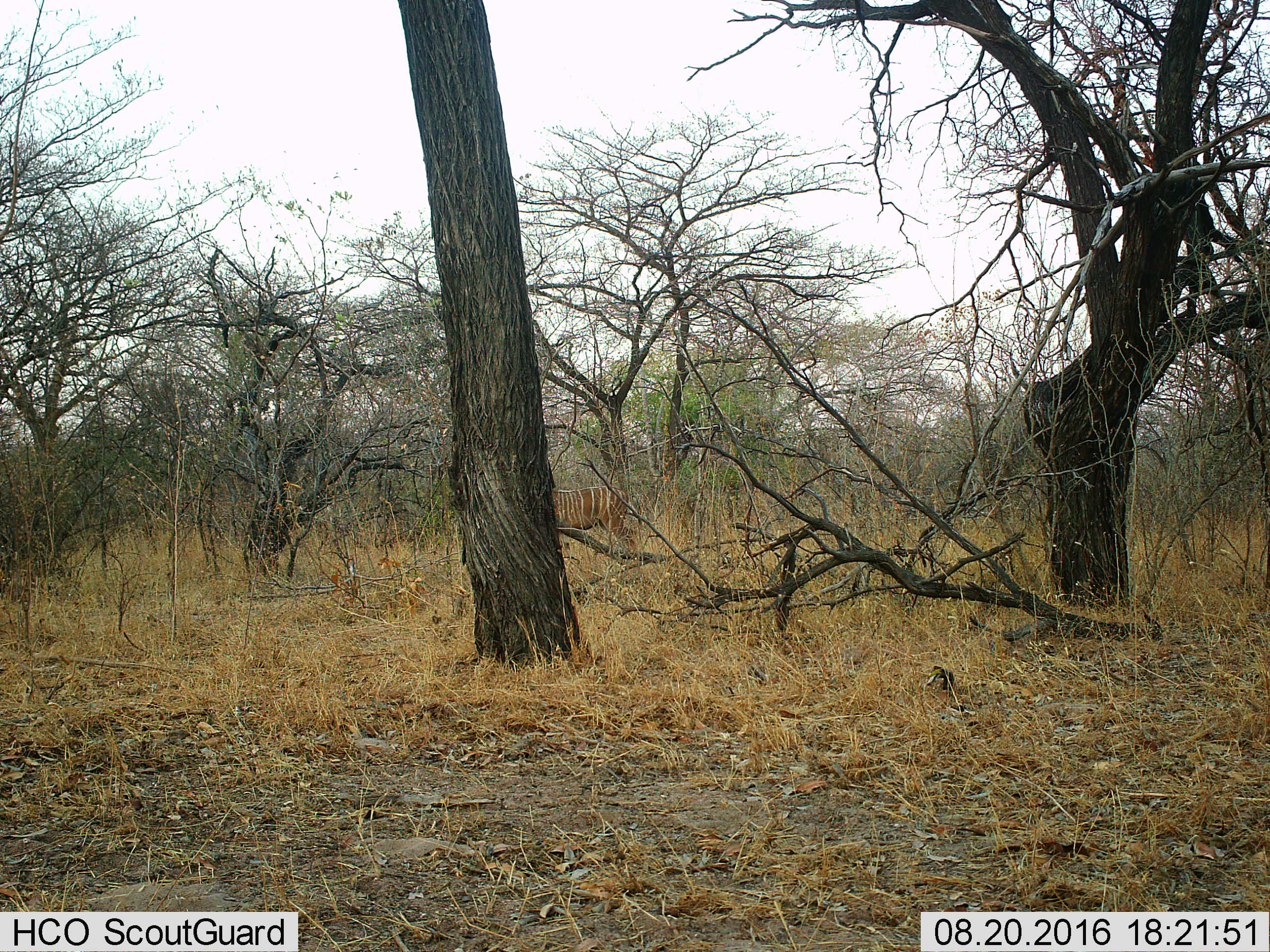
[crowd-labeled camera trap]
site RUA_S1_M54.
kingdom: Animalia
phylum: Chordata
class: Mammalia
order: Artiodactyla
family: Bovidae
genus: Tragelaphus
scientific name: Tragelaphus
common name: kudu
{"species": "kudu (Tragelaphus)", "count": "1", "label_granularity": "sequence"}